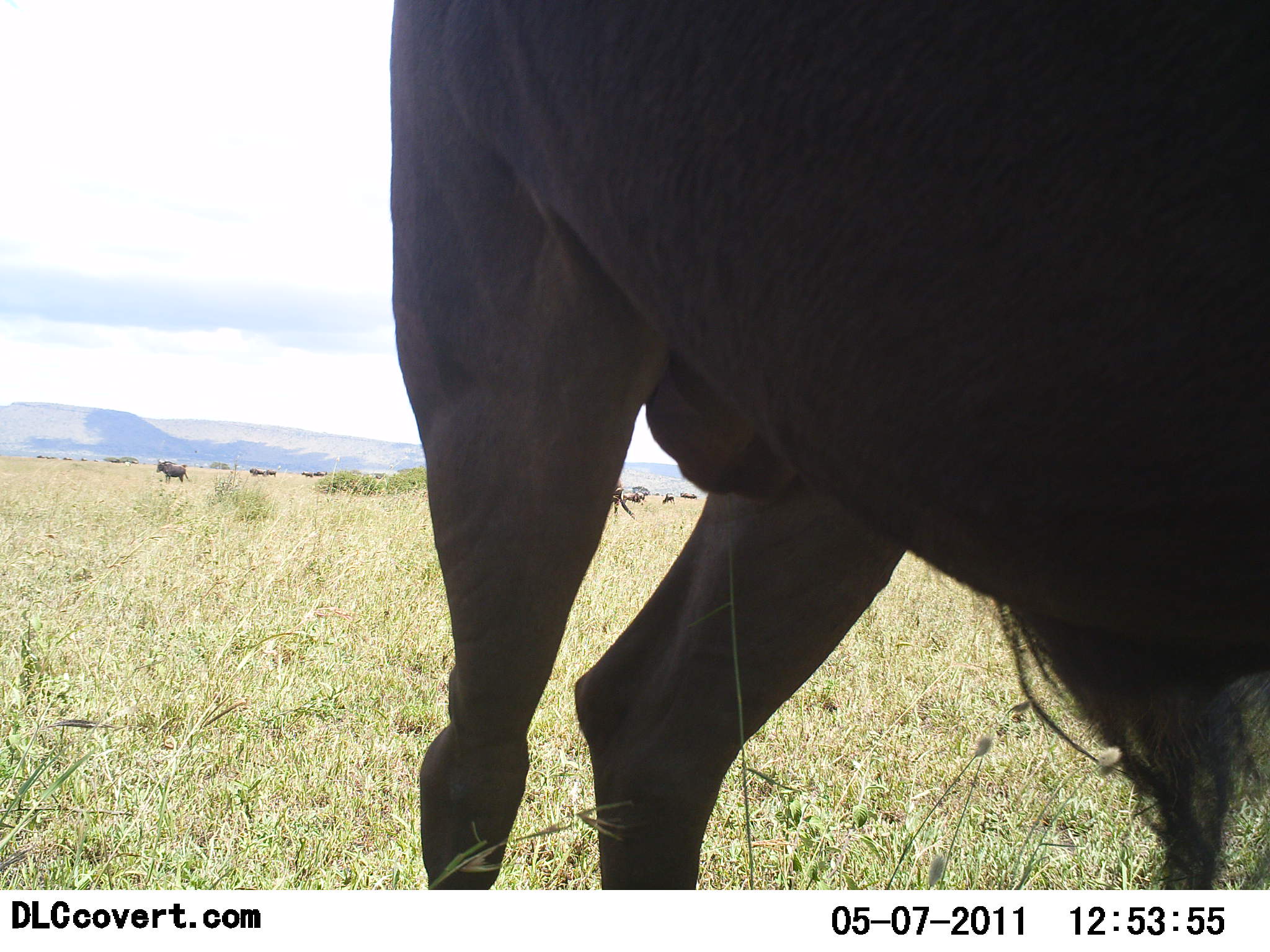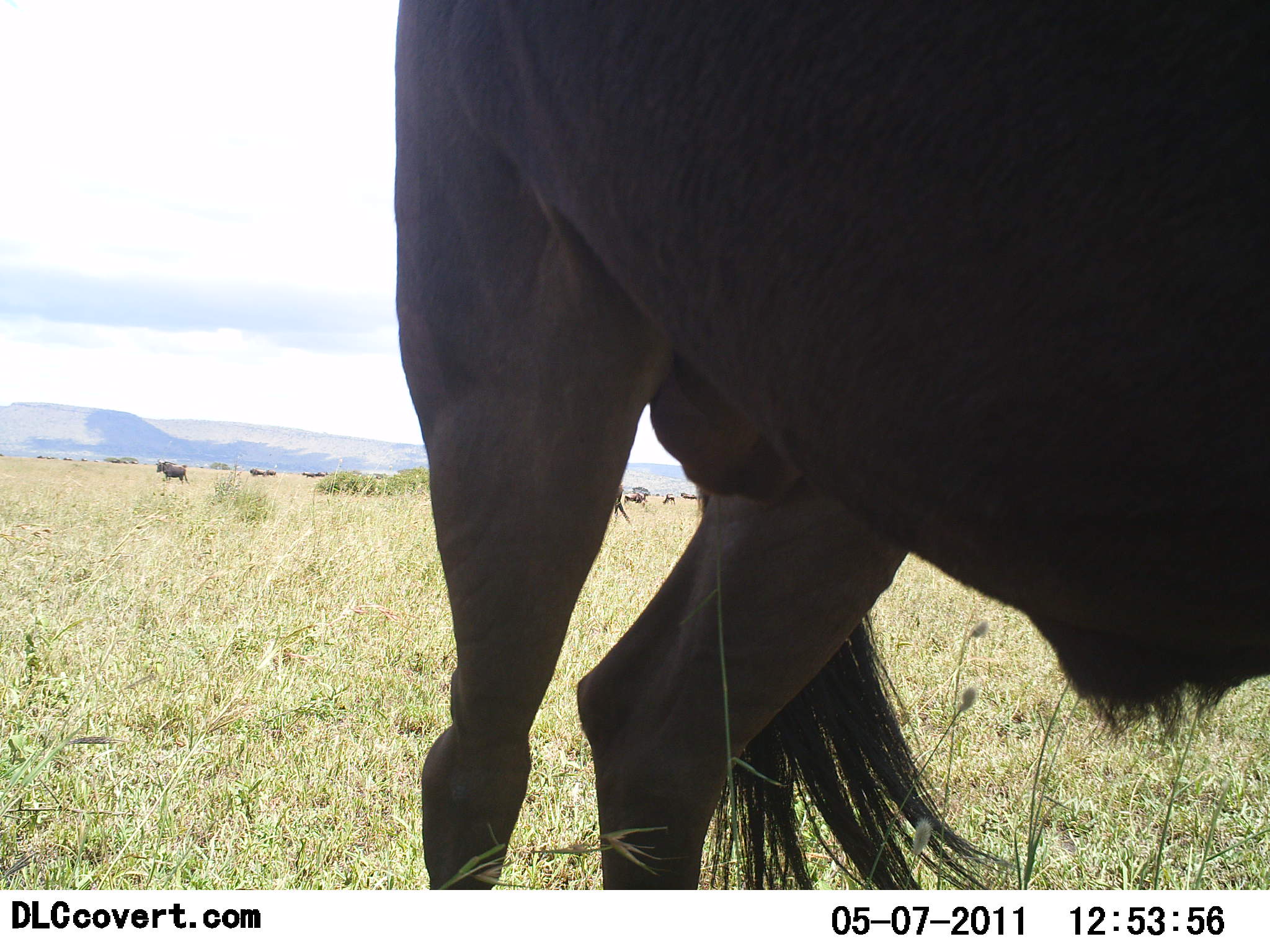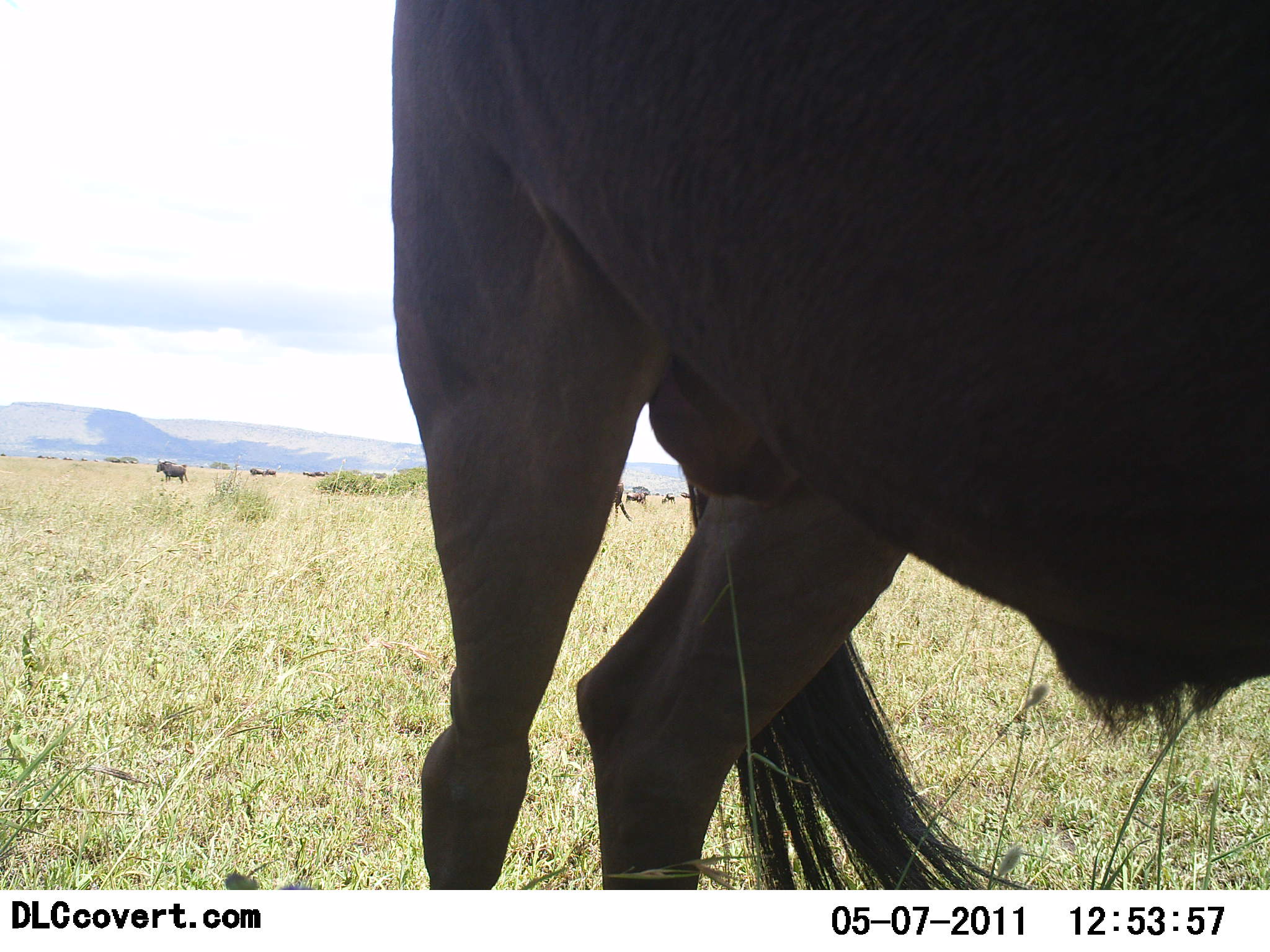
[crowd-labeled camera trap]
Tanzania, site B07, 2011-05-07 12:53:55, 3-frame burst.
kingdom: Animalia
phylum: Chordata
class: Mammalia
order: Artiodactyla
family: Bovidae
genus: Connochaetes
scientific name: Connochaetes taurinus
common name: blue wildebeest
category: wildebeest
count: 8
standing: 86%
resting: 7%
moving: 7%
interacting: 0%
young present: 0%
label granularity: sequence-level